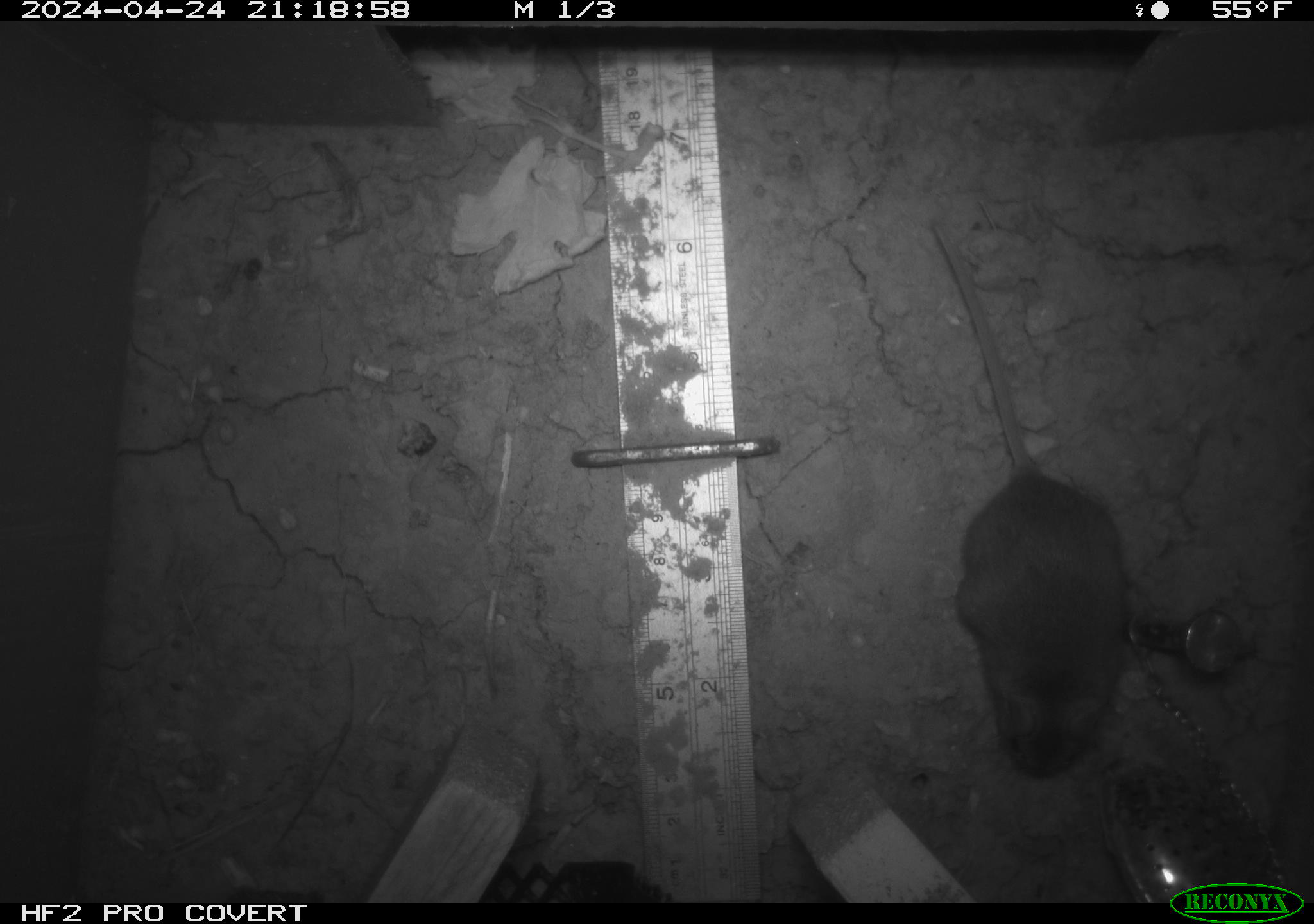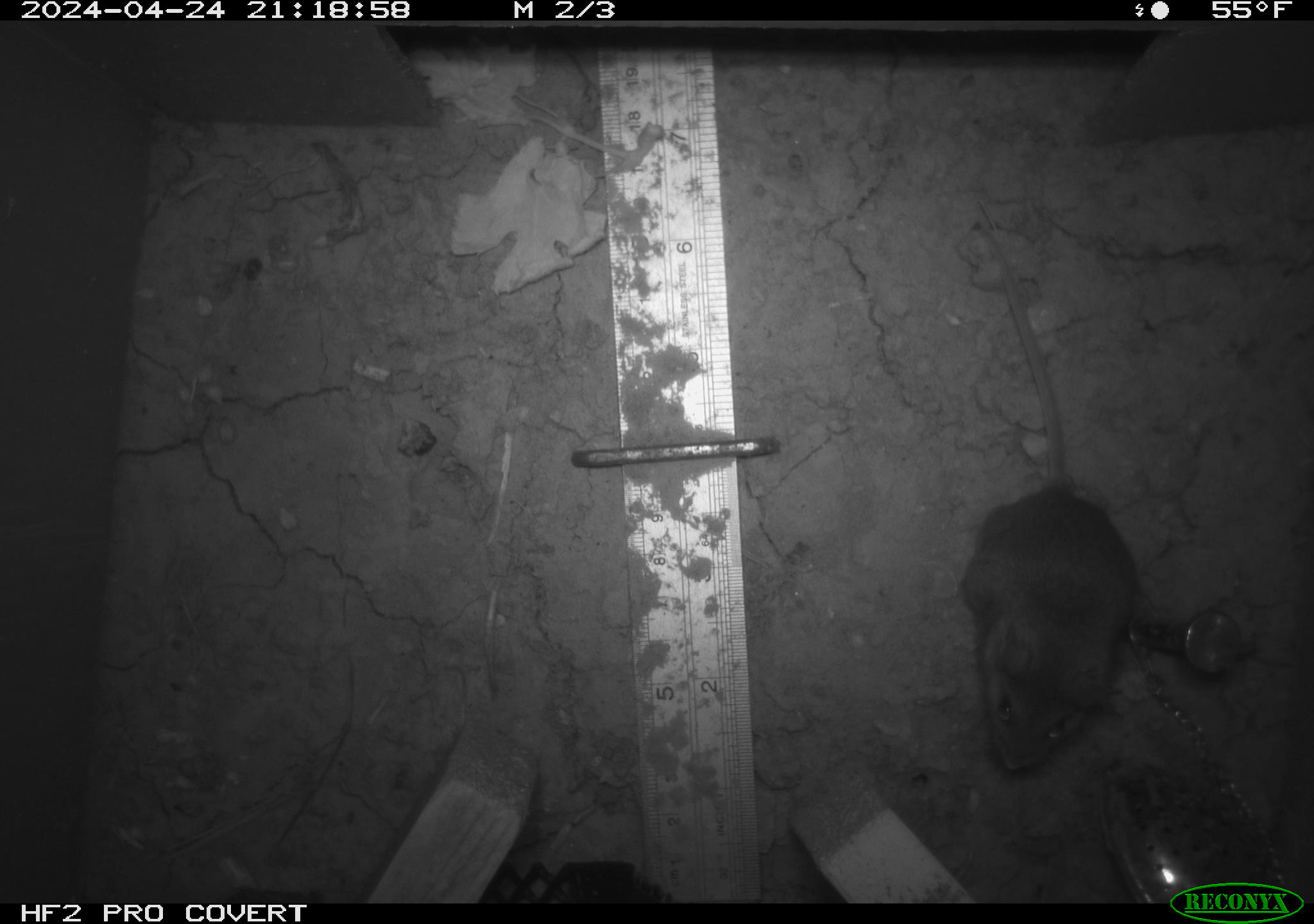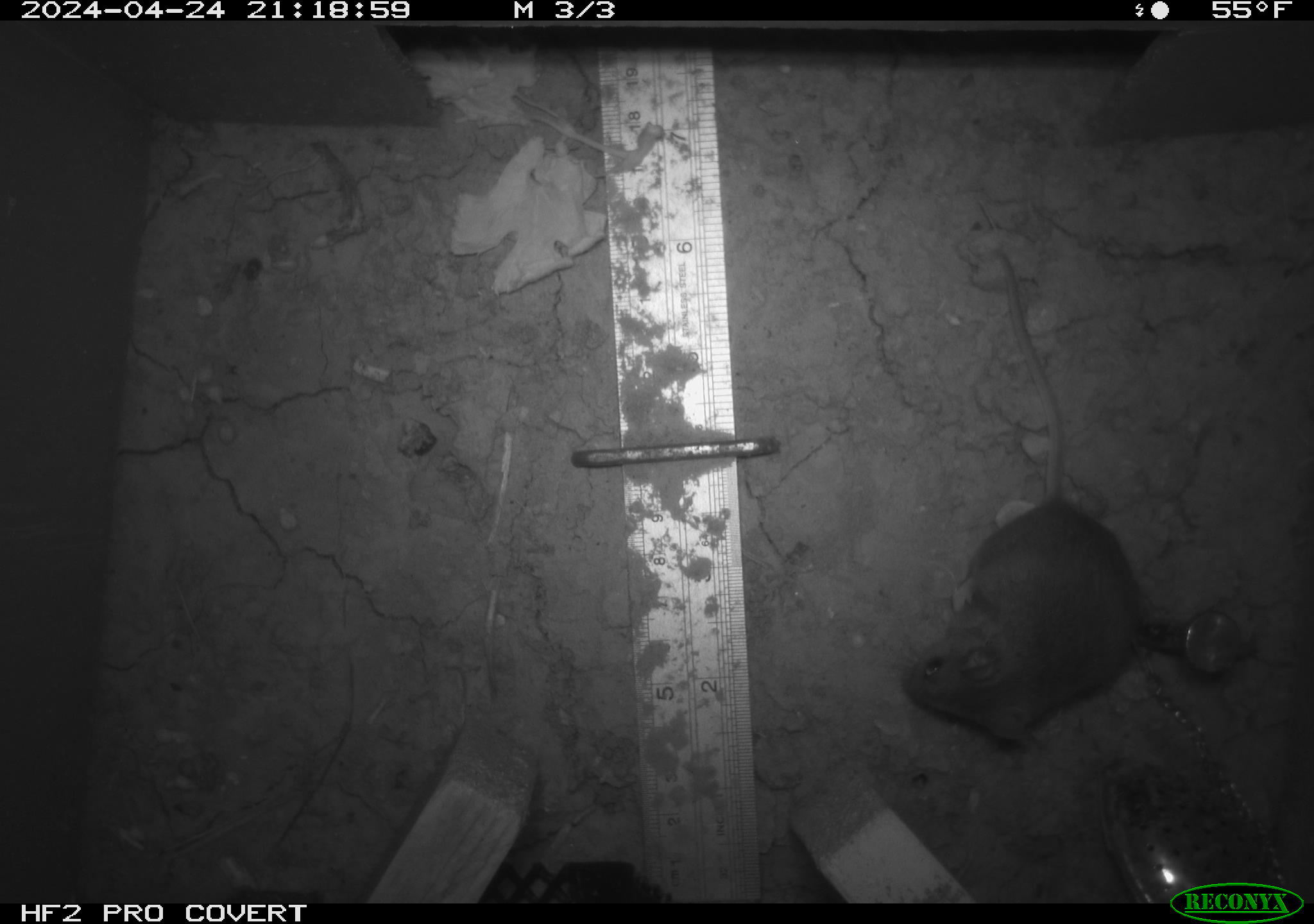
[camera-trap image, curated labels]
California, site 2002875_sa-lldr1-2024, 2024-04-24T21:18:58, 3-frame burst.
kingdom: Animalia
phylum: Chordata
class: Mammalia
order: Rodentia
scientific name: Rodentia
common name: mouse species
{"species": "mouse species (Rodentia)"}